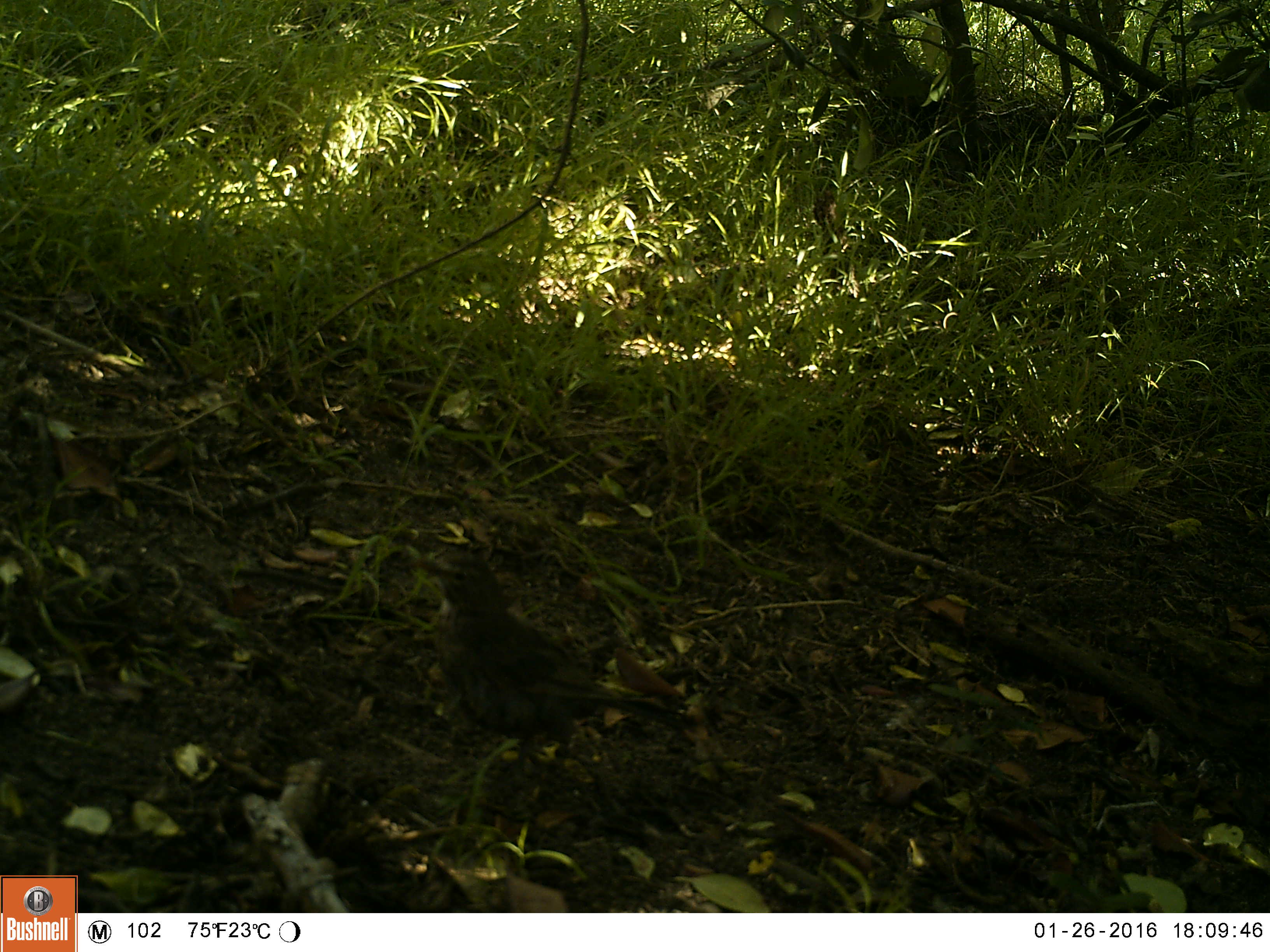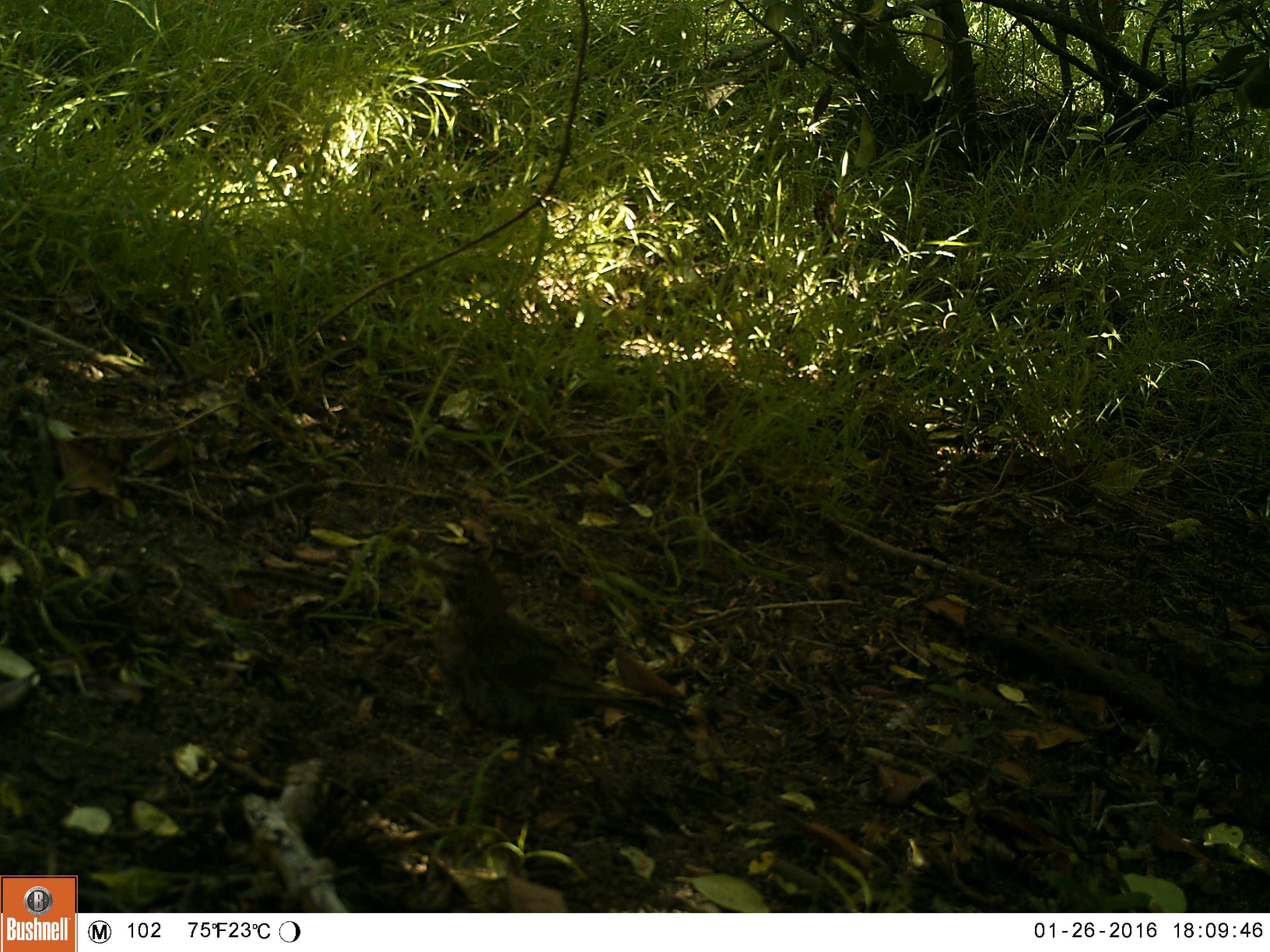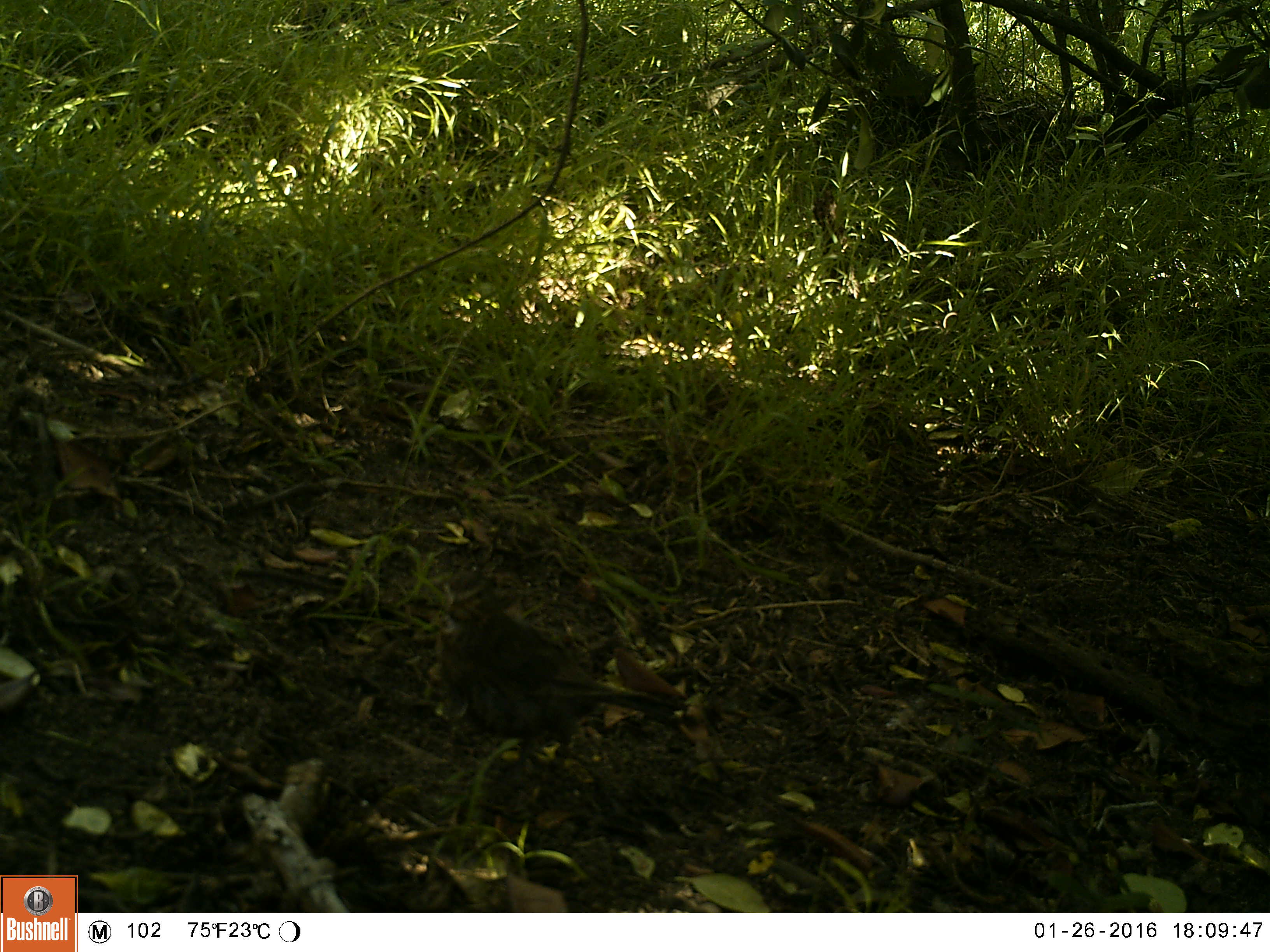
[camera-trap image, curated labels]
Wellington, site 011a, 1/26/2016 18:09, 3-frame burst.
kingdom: Animalia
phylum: Chordata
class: Aves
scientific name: Aves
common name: bird